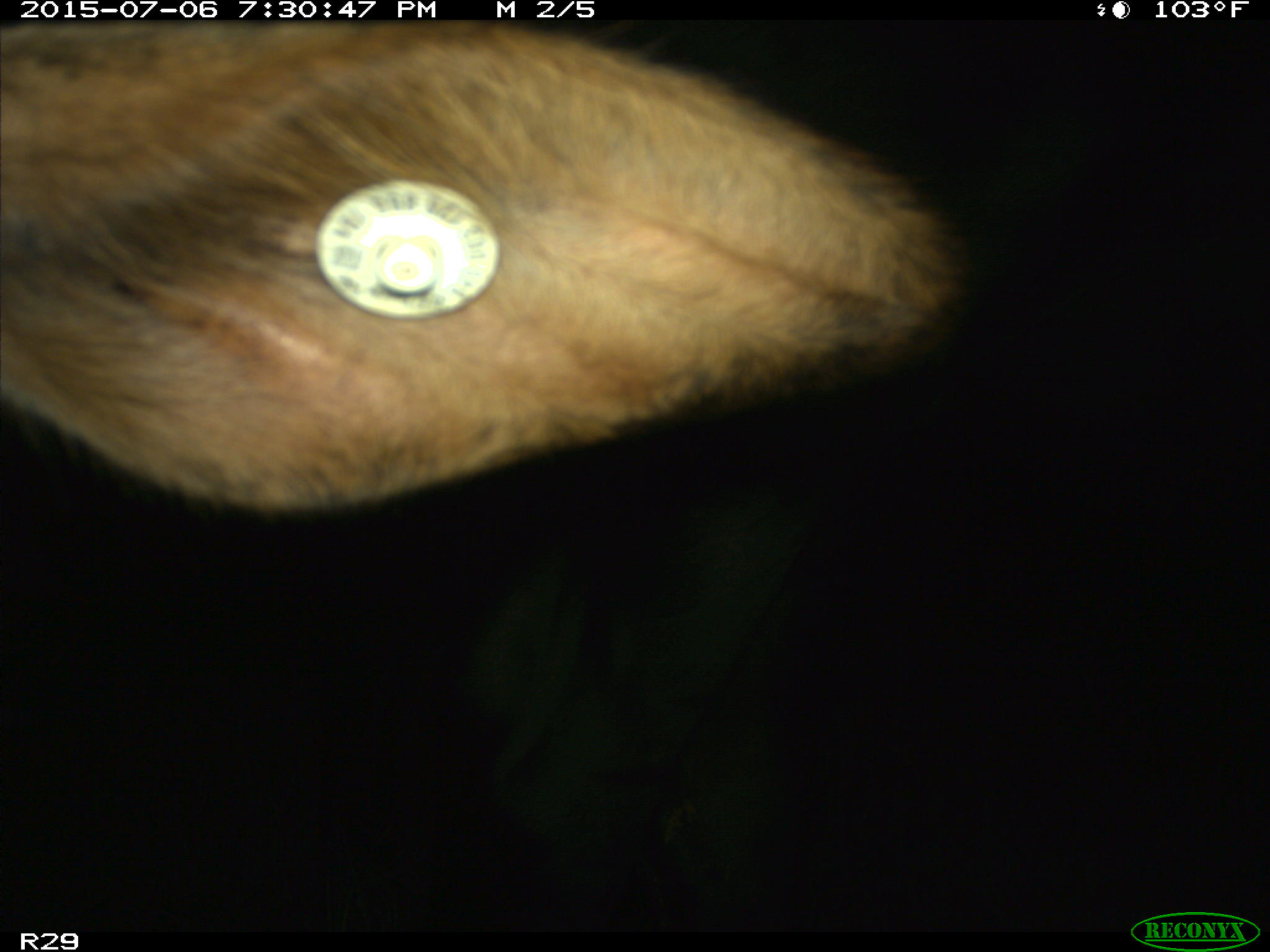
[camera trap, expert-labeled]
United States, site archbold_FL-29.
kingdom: Animalia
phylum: Chordata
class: Mammalia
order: Artiodactyla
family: Bovidae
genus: Bos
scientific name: Bos taurus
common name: domestic cow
Bos taurus (domestic cow).